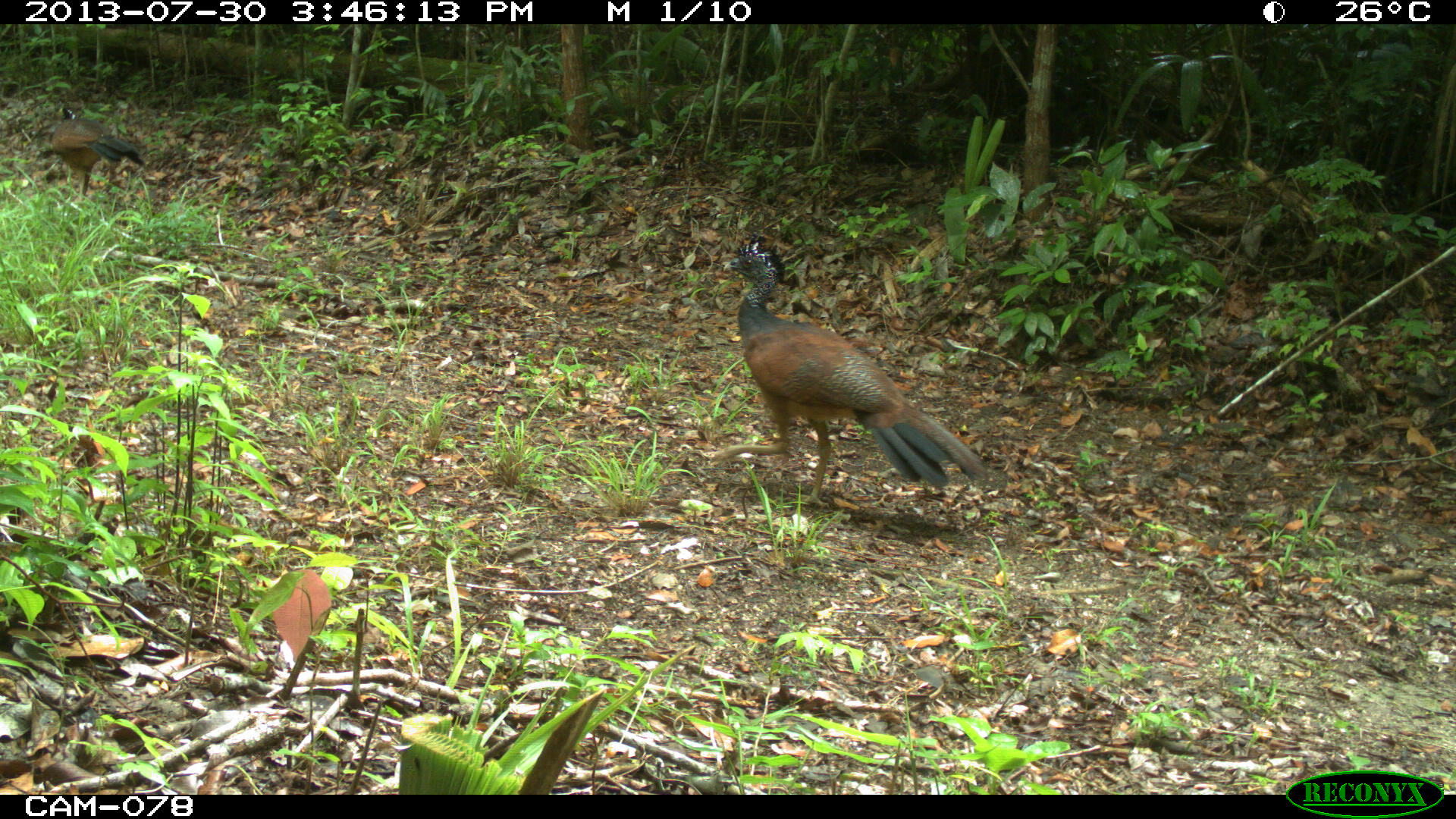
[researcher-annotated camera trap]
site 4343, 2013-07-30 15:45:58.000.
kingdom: Animalia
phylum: Chordata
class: Aves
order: Galliformes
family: Cracidae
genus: Crax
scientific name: Crax rubra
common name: great curassow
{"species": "Crax rubra (great curassow)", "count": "2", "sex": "female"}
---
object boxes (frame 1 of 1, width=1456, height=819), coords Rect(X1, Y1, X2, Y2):
crax rubra: Rect(707, 233, 990, 510); Rect(50, 105, 148, 201)